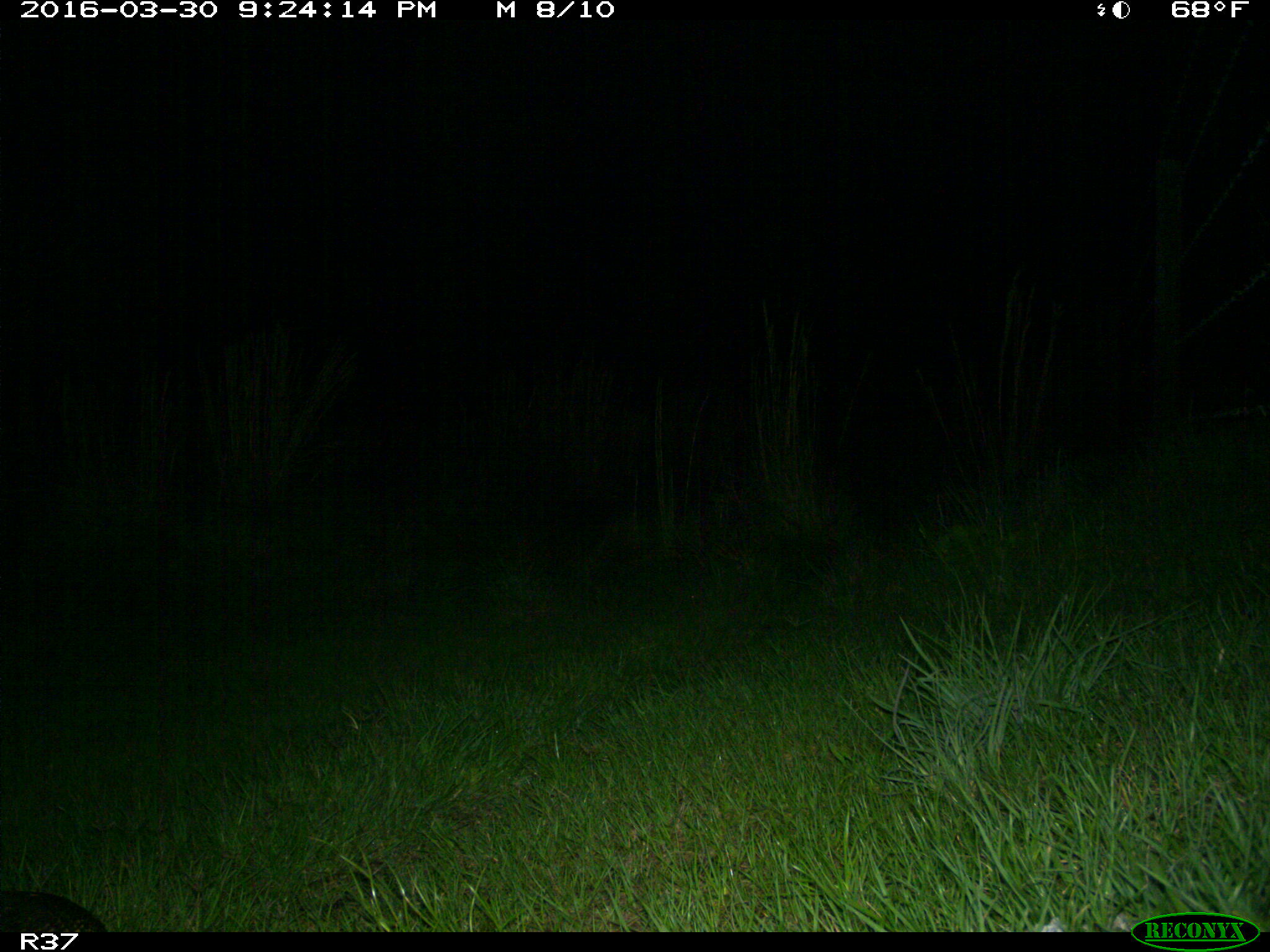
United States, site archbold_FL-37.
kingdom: Animalia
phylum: Chordata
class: Mammalia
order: Cingulata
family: Dasypodidae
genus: Dasypus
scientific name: Dasypus novemcinctus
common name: nine-banded armadillo